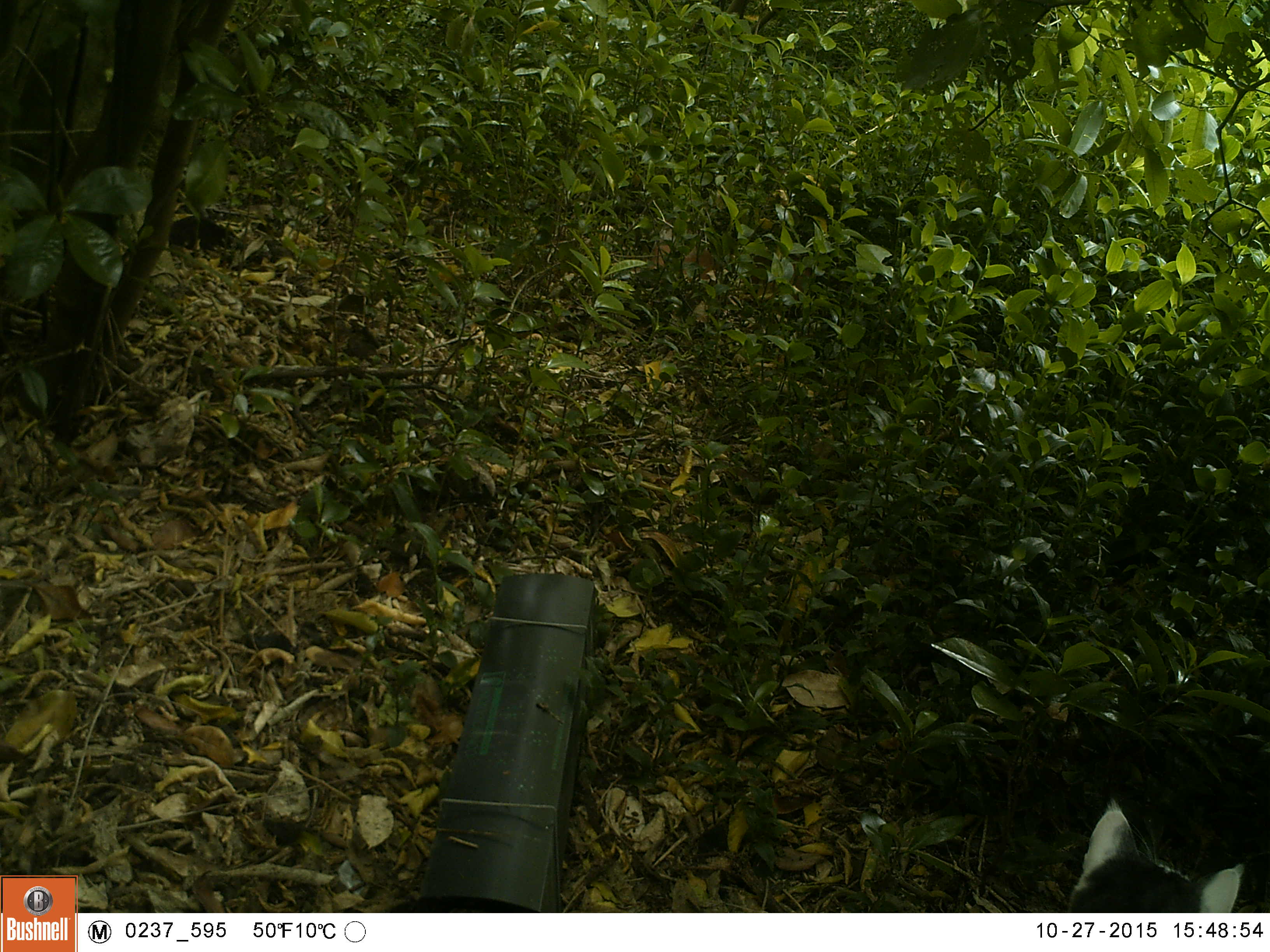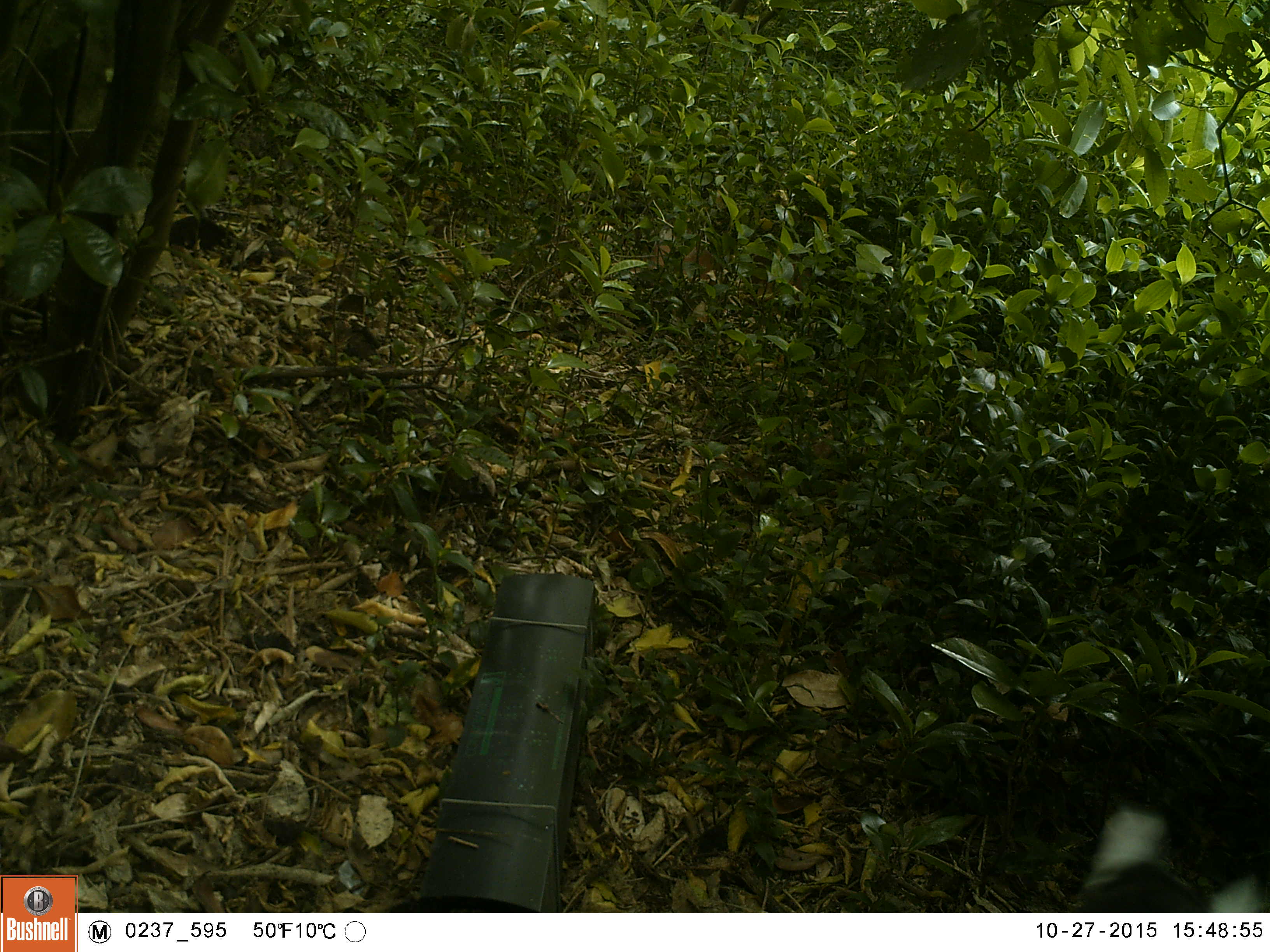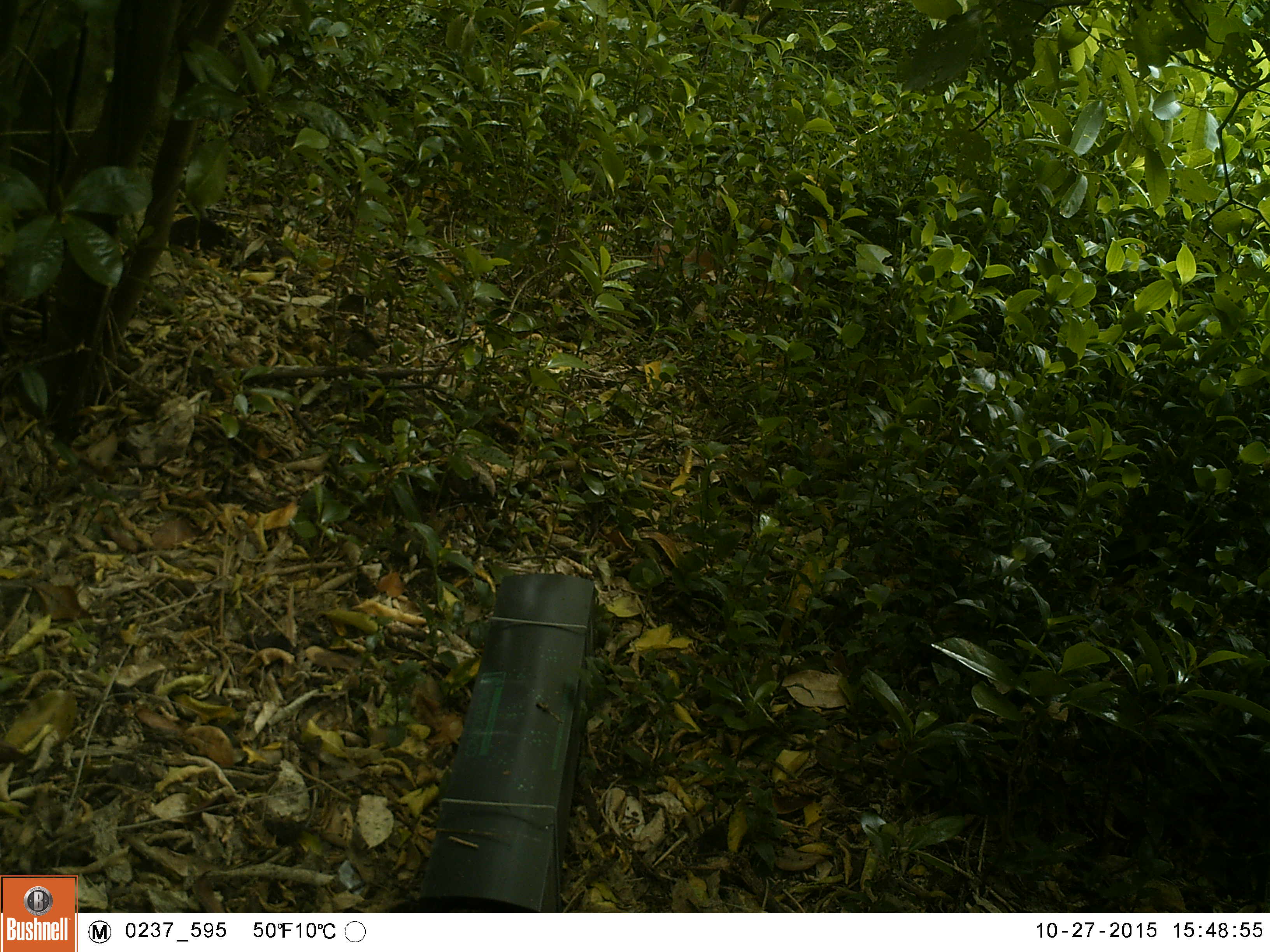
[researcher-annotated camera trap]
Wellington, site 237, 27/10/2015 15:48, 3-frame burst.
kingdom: Animalia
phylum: Chordata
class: Mammalia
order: Carnivora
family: Felidae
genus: Felis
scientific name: Felis catus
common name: cat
Cat (Felis catus).